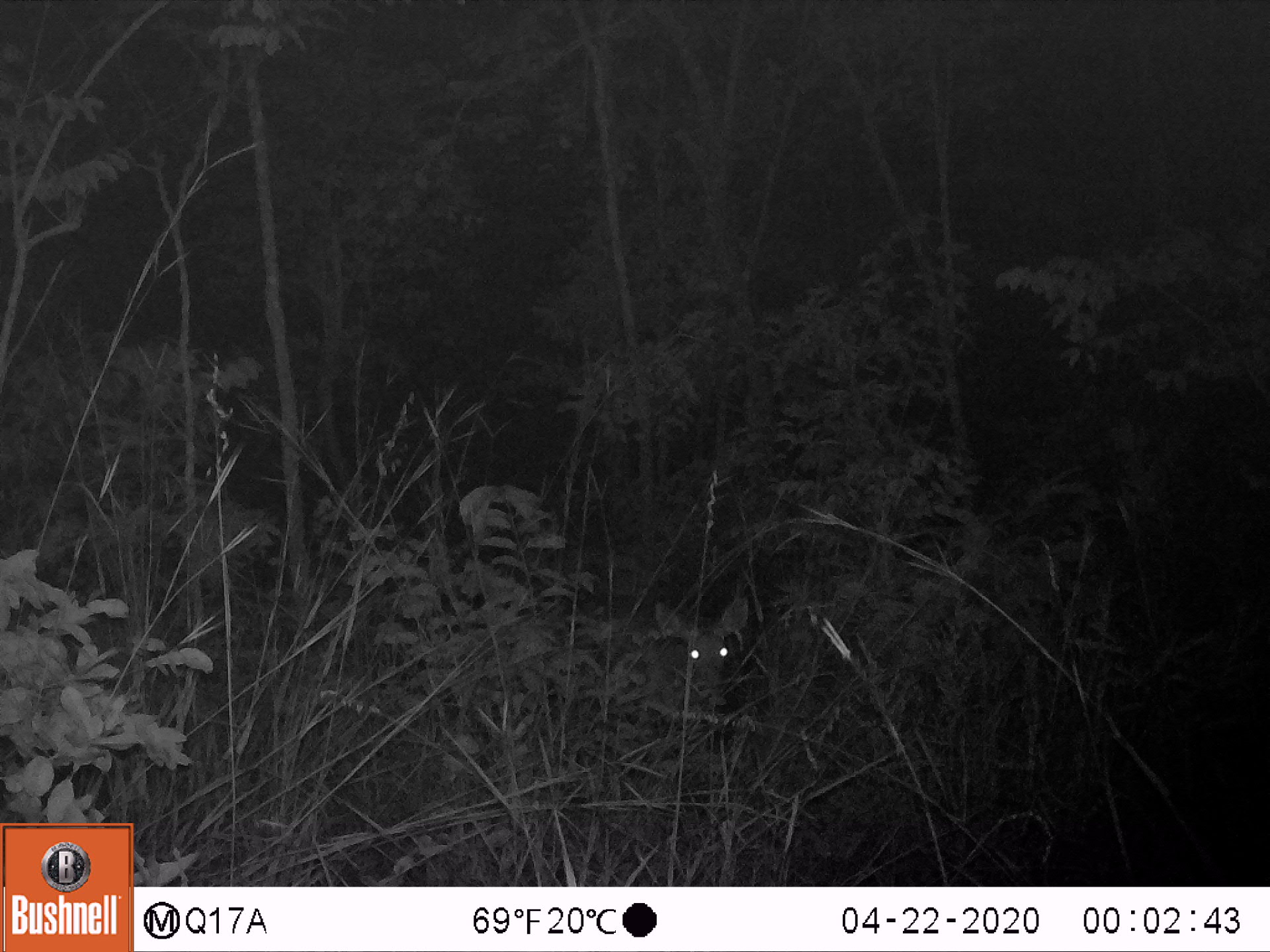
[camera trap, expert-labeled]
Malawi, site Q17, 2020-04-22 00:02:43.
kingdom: Animalia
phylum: Chordata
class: Mammalia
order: Artiodactyla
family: Bovidae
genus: Tragelaphus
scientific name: Tragelaphus sylvaticus sylvaticus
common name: cape bushbuck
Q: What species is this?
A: Cape bushbuck (Tragelaphus sylvaticus sylvaticus).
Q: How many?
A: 1.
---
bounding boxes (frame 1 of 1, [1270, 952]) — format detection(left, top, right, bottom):
cape bushbuck: detection(593, 580, 774, 740)